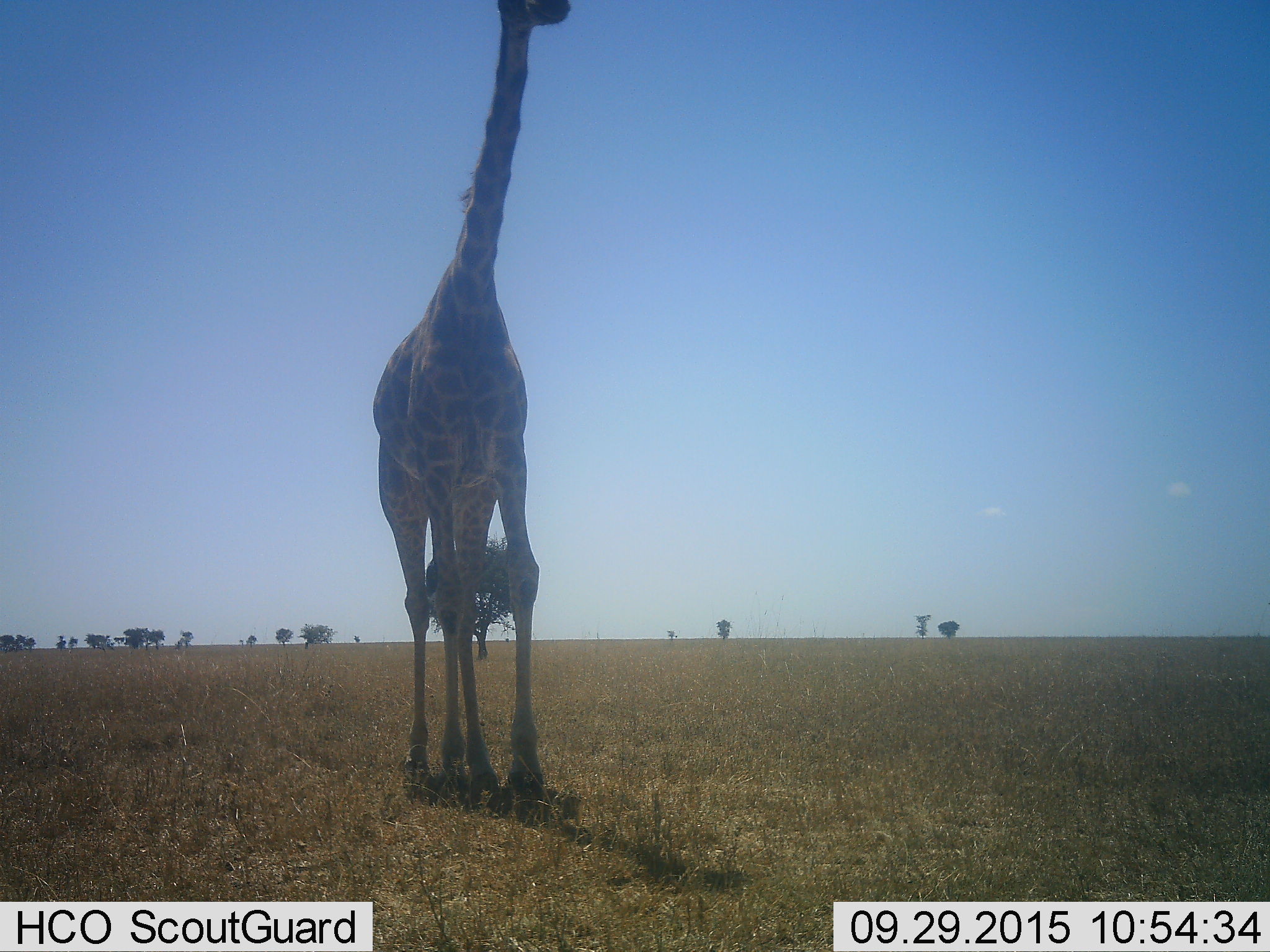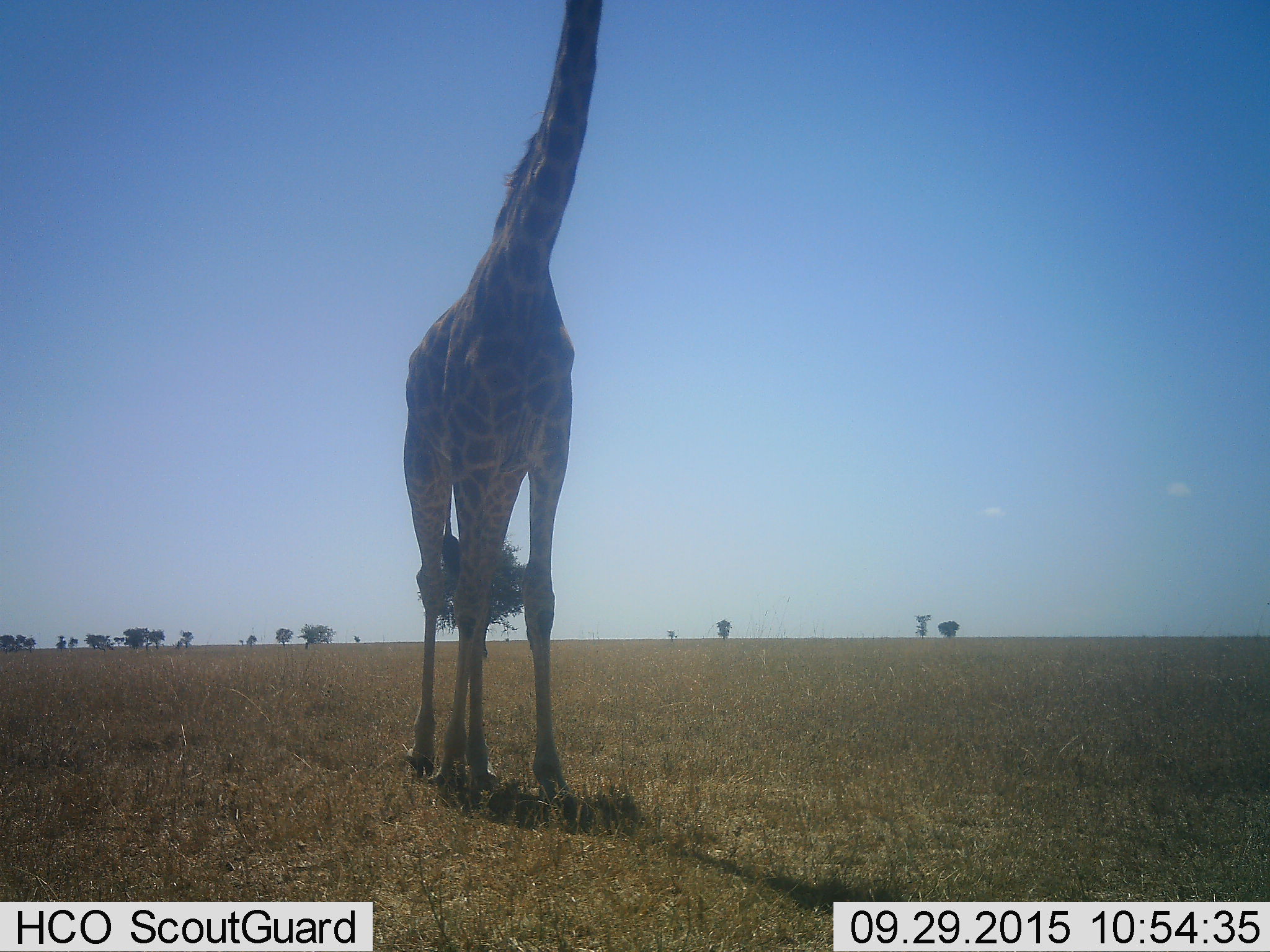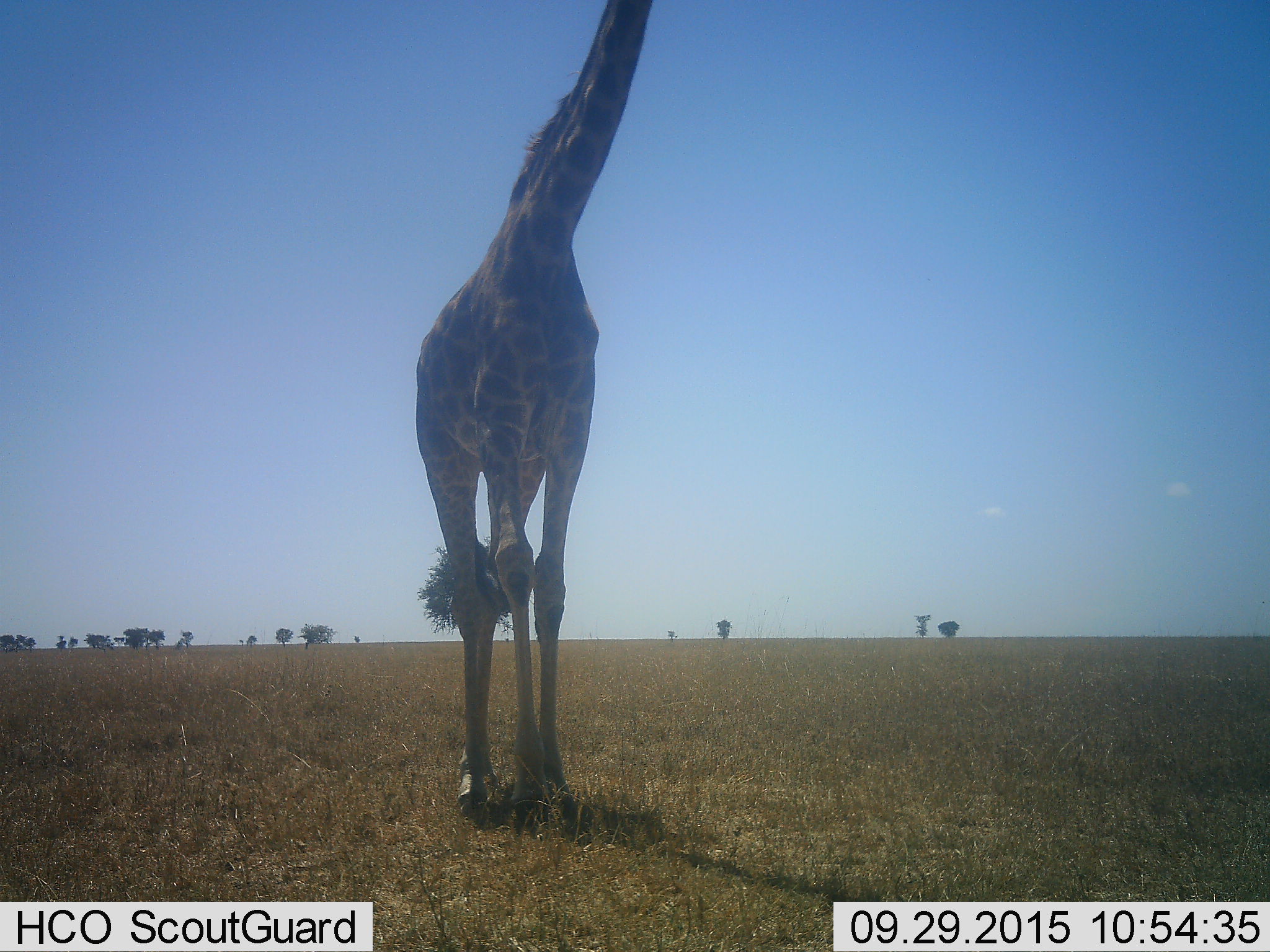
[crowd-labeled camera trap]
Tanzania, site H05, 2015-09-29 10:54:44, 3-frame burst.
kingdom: Animalia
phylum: Chordata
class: Mammalia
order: Artiodactyla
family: Giraffidae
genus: Giraffa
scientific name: Giraffa camelopardalis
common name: giraffe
Giraffe (Giraffa camelopardalis), count 1. Behavior (volunteer vote fractions): standing 50%, resting 0%, moving 60%, interacting 0%. Young present (vote fraction): 0%. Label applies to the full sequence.